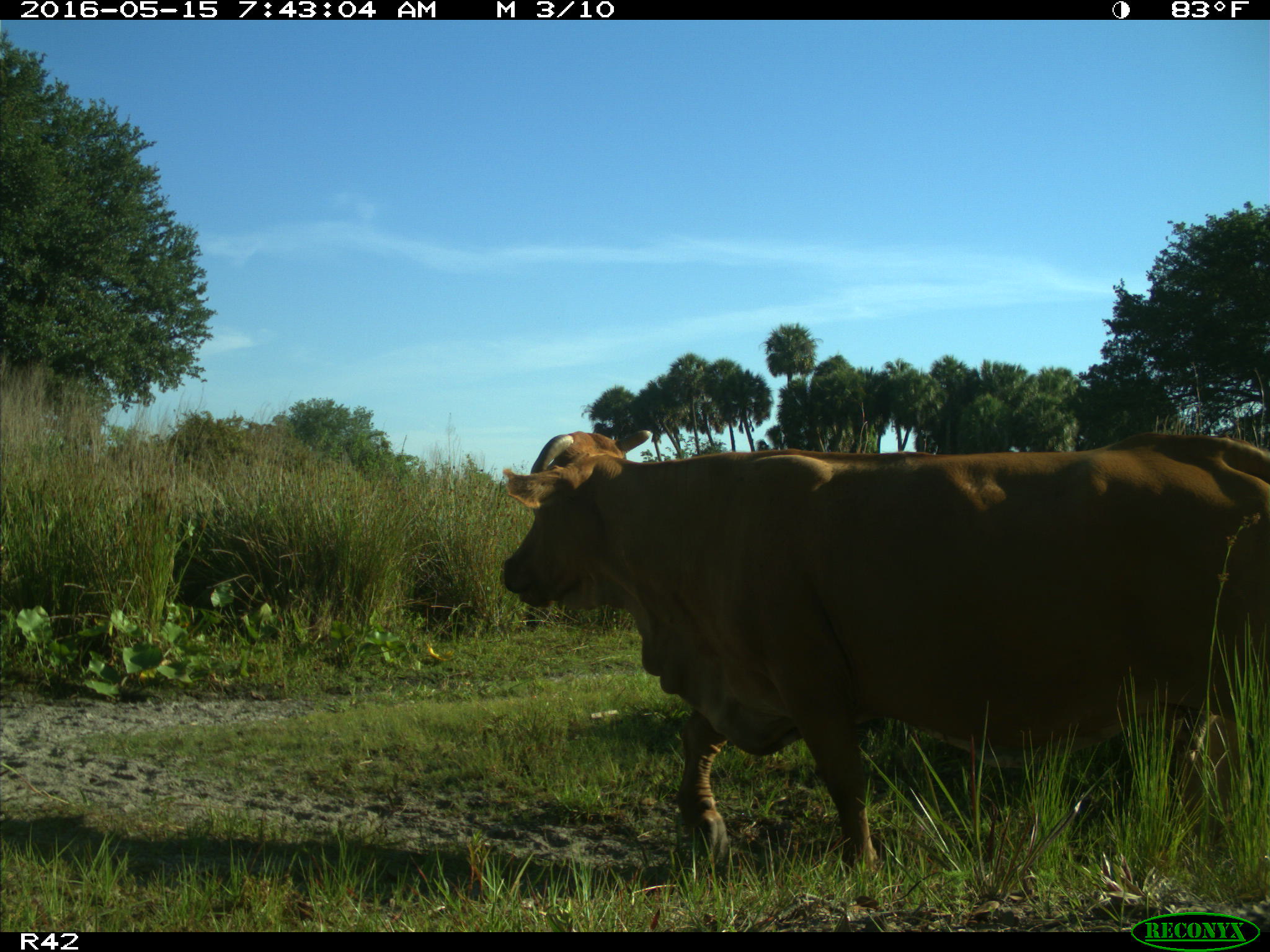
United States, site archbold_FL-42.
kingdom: Animalia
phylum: Chordata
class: Mammalia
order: Artiodactyla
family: Bovidae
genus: Bos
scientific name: Bos taurus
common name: domestic cow